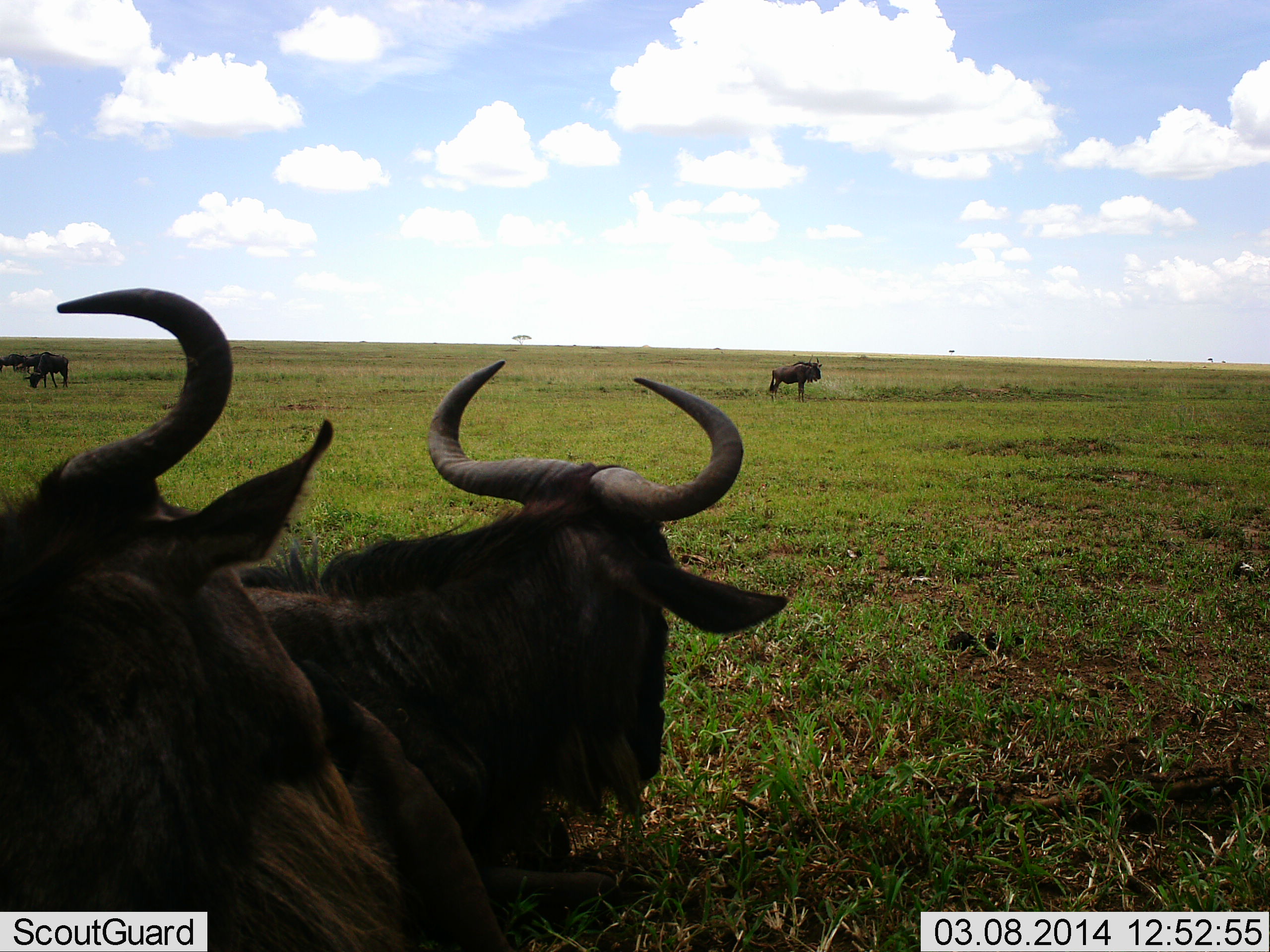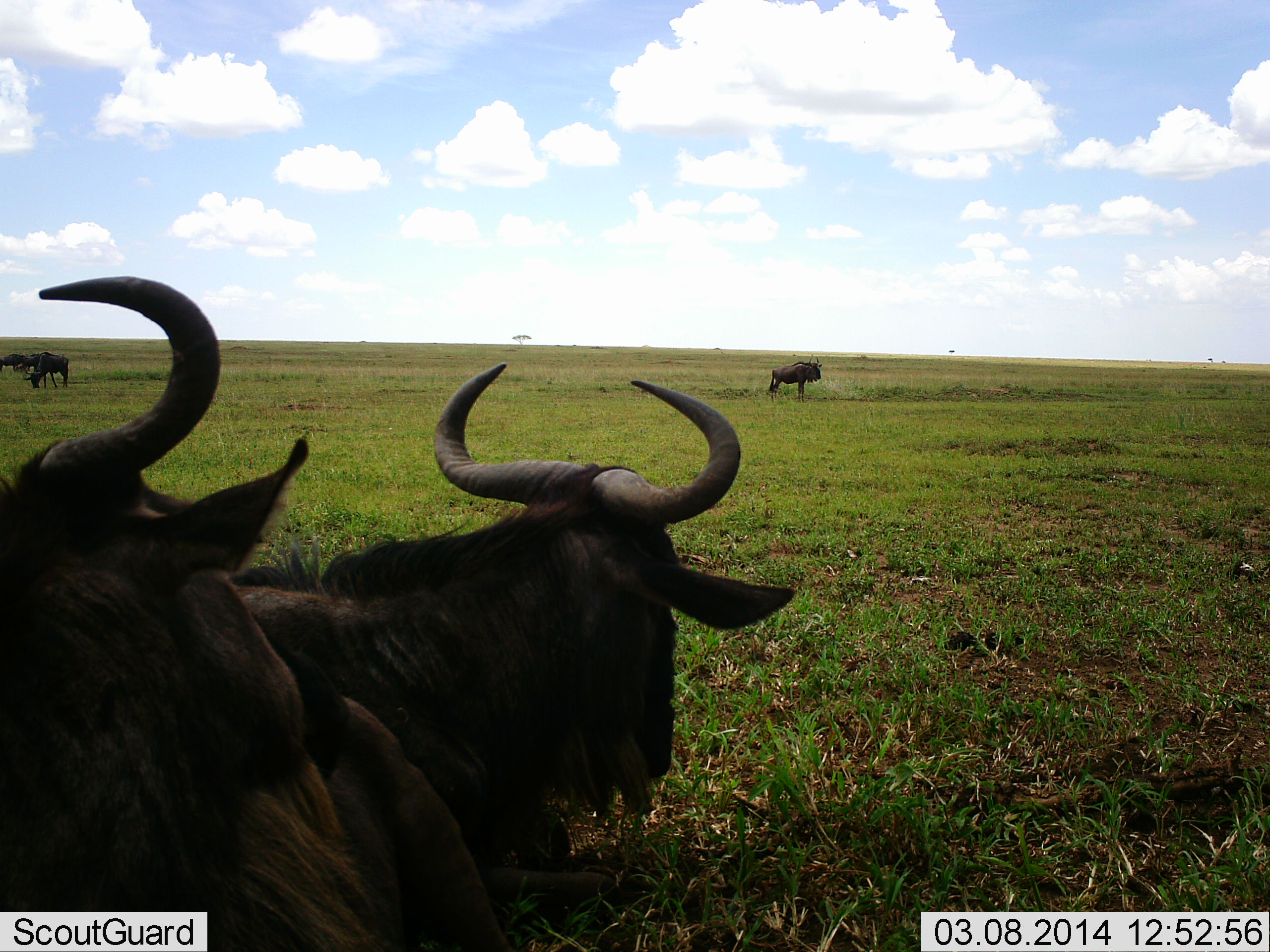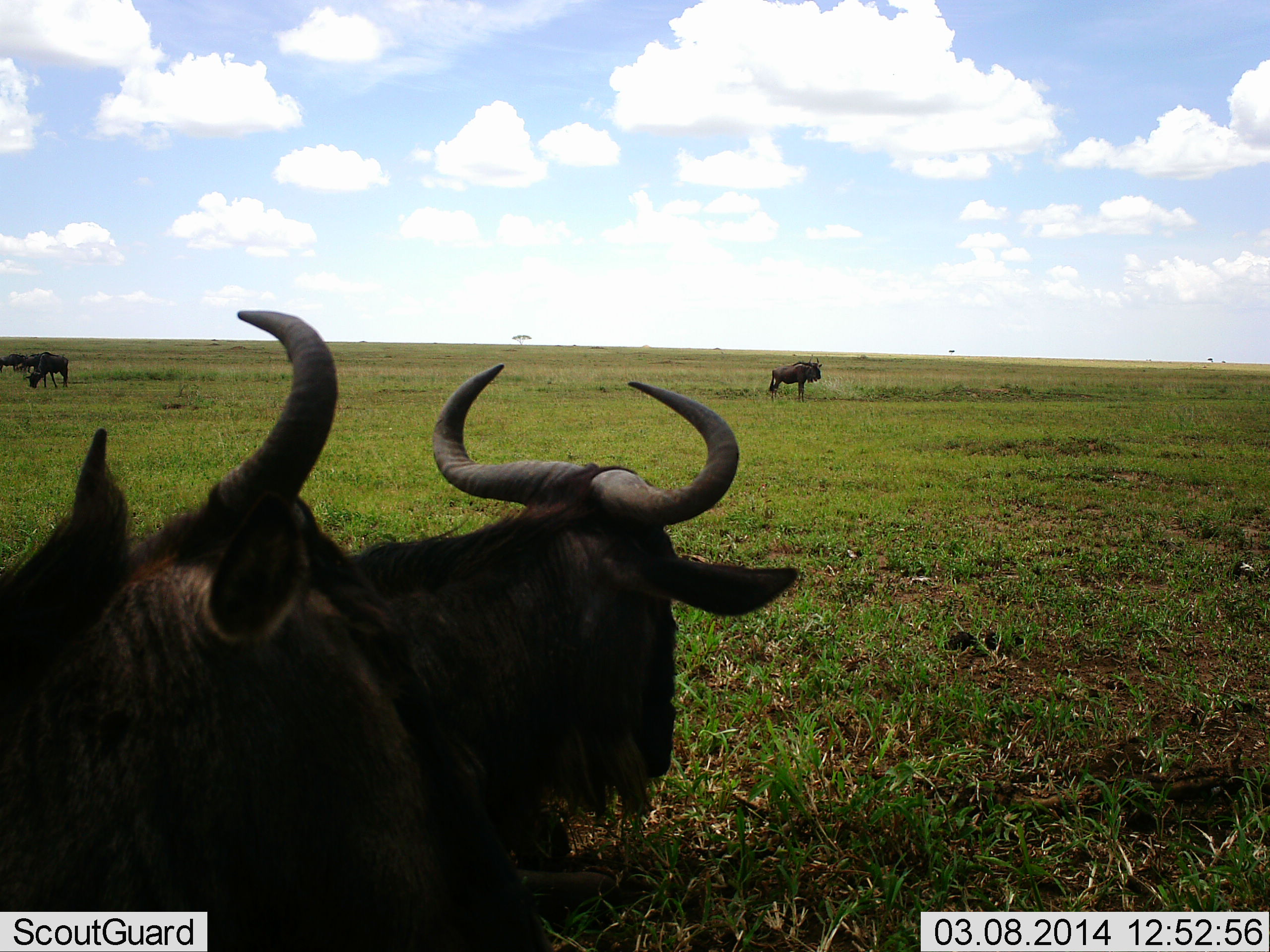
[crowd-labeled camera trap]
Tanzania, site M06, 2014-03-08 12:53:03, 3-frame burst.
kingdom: Animalia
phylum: Chordata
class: Mammalia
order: Artiodactyla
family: Bovidae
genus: Connochaetes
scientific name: Connochaetes taurinus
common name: blue wildebeest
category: wildebeest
Wildebeest (blue wildebeest) (Connochaetes taurinus), count 6. Behavior (volunteer vote fractions): standing 90%, resting 70%, moving 10%, interacting 0%. Young present (vote fraction): 0%. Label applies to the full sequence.